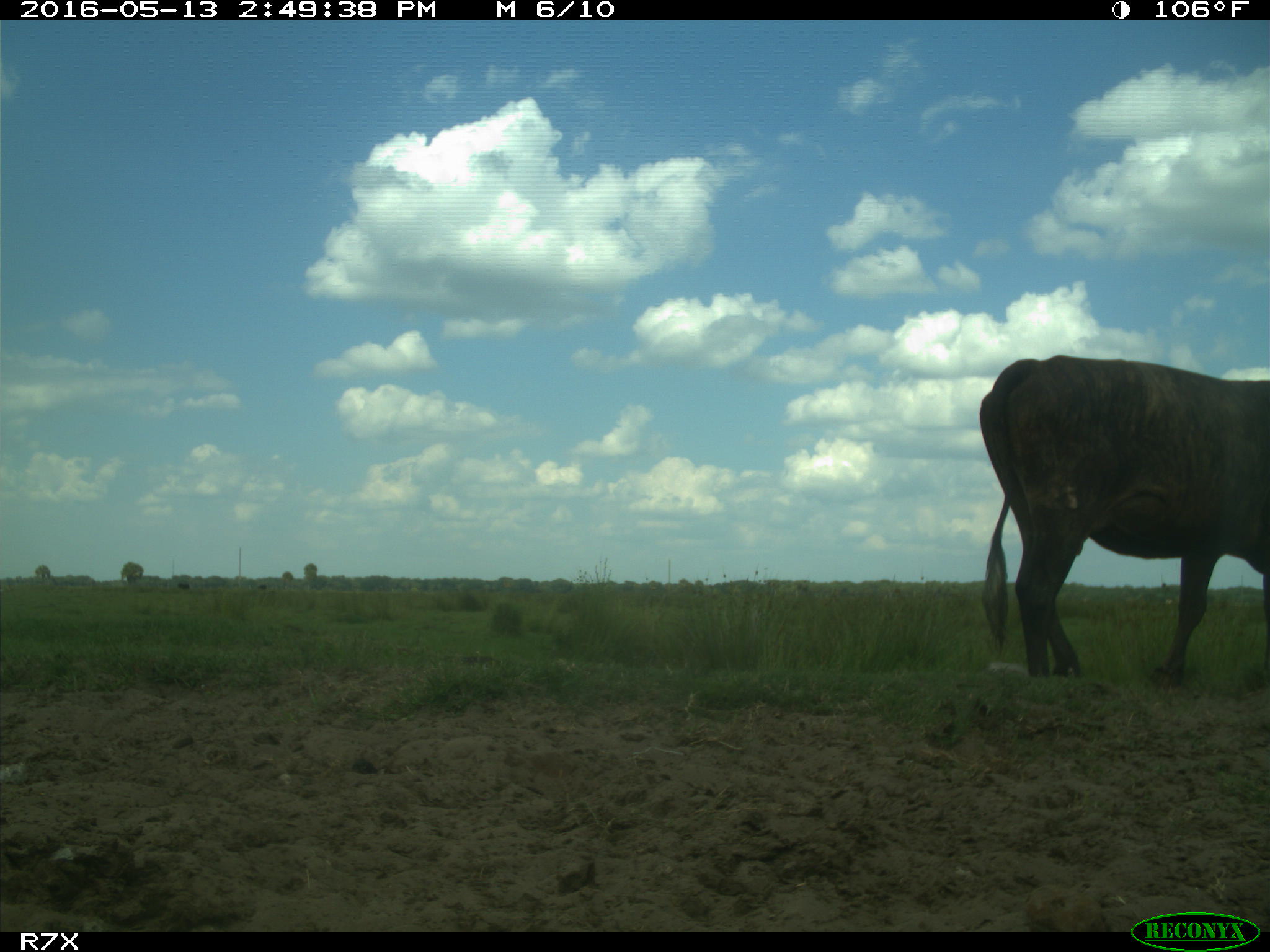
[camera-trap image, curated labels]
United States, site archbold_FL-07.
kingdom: Animalia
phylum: Chordata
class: Mammalia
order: Artiodactyla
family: Bovidae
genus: Bos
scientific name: Bos taurus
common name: domestic cow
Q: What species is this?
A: Bos taurus (domestic cow).